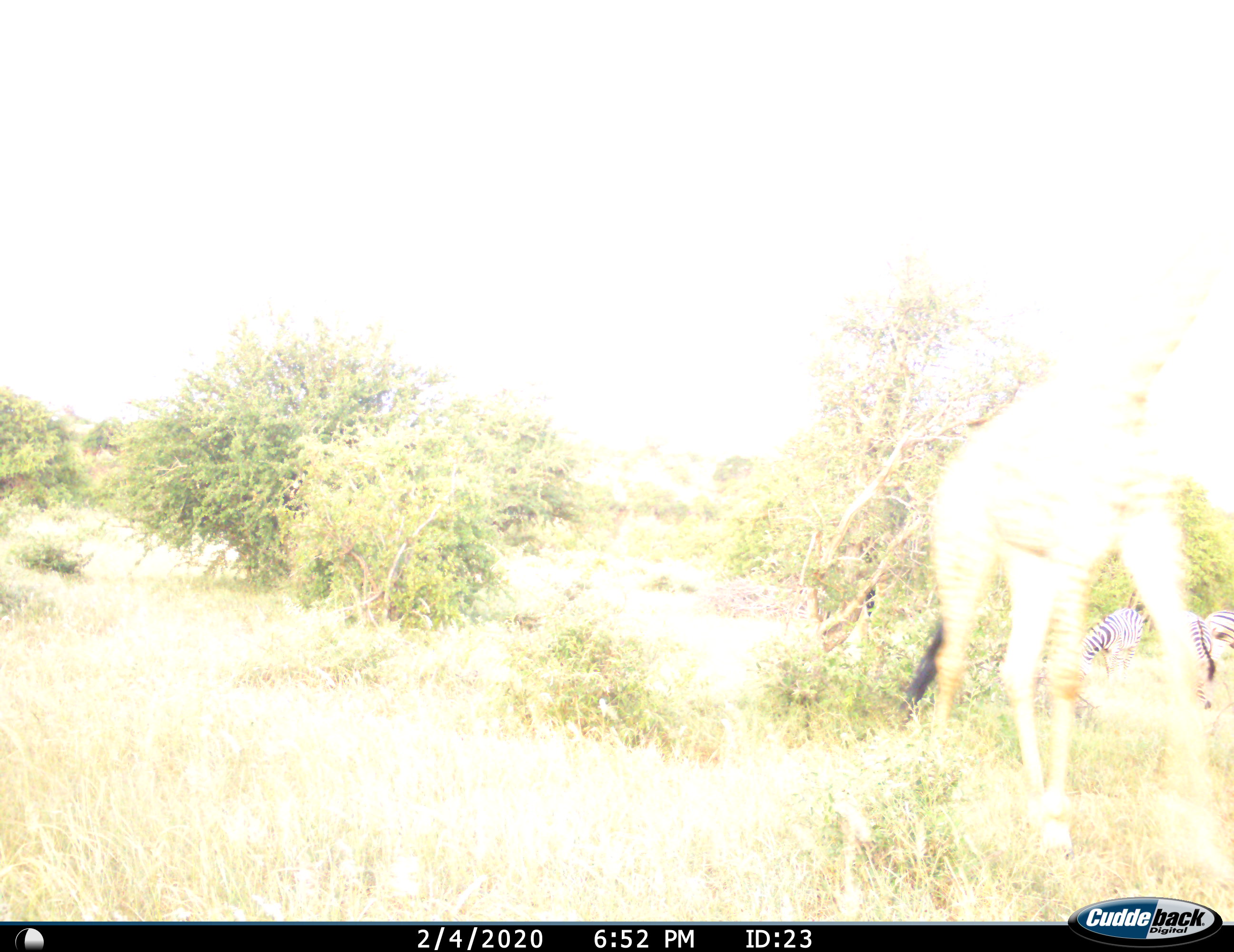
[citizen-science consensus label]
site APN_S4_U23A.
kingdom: Animalia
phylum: Chordata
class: Mammalia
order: Artiodactyla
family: Giraffidae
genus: Giraffa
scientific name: Giraffa camelopardalis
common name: giraffe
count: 1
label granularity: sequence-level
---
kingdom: Animalia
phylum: Chordata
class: Mammalia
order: Perissodactyla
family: Equidae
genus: Equus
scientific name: Equus quagga burchellii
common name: burchell's zebra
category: zebraburchells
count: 3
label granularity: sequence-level